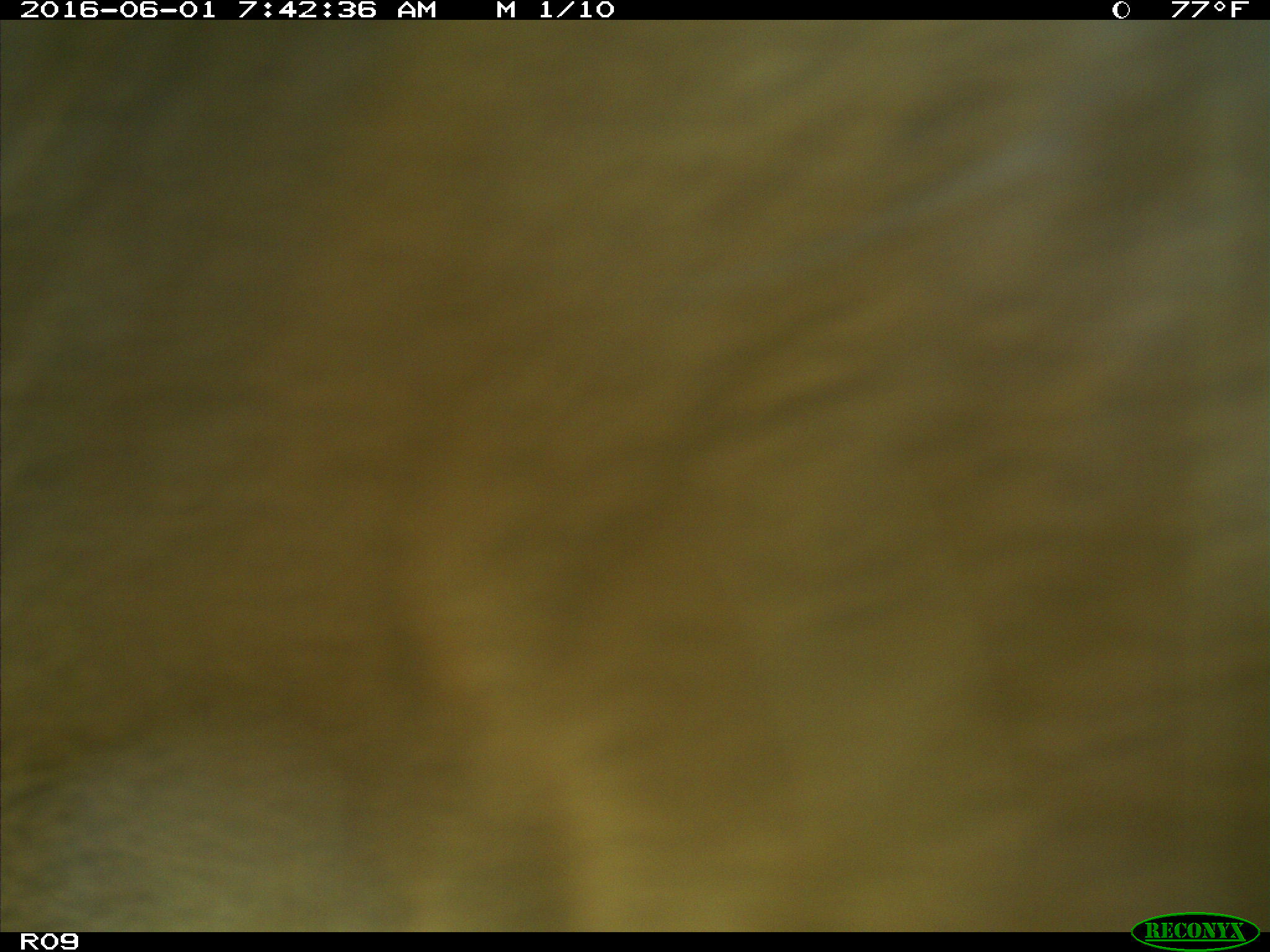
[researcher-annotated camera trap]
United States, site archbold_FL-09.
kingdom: Animalia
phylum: Chordata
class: Mammalia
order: Artiodactyla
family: Bovidae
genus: Bos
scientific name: Bos taurus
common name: domestic cow